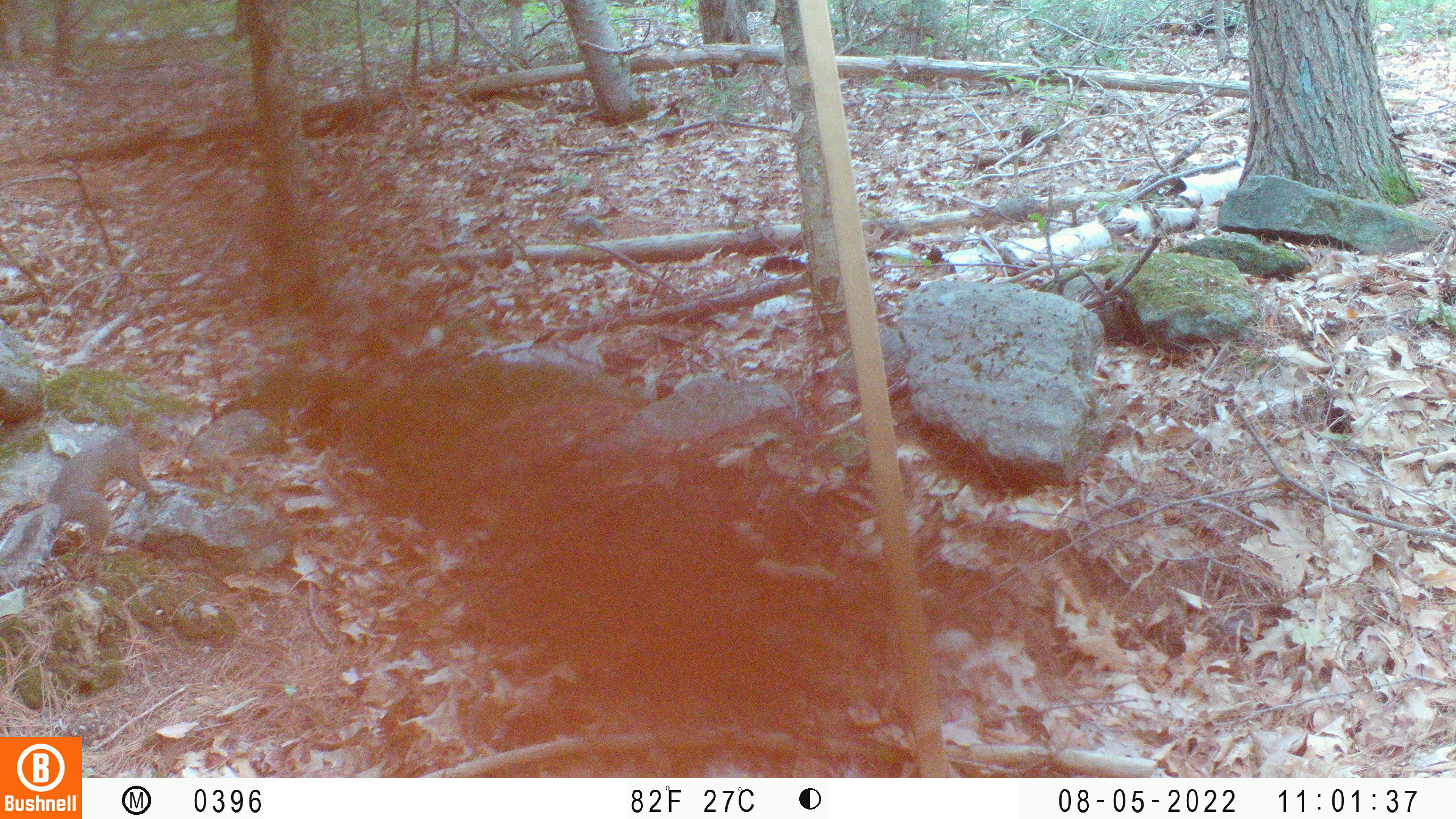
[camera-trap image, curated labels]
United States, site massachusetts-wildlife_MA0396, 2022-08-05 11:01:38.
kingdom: Animalia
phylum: Chordata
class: Mammalia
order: Rodentia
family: Sciuridae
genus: Sciurus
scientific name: Sciurus carolinensis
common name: gray squirrel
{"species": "gray squirrel (Sciurus carolinensis)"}